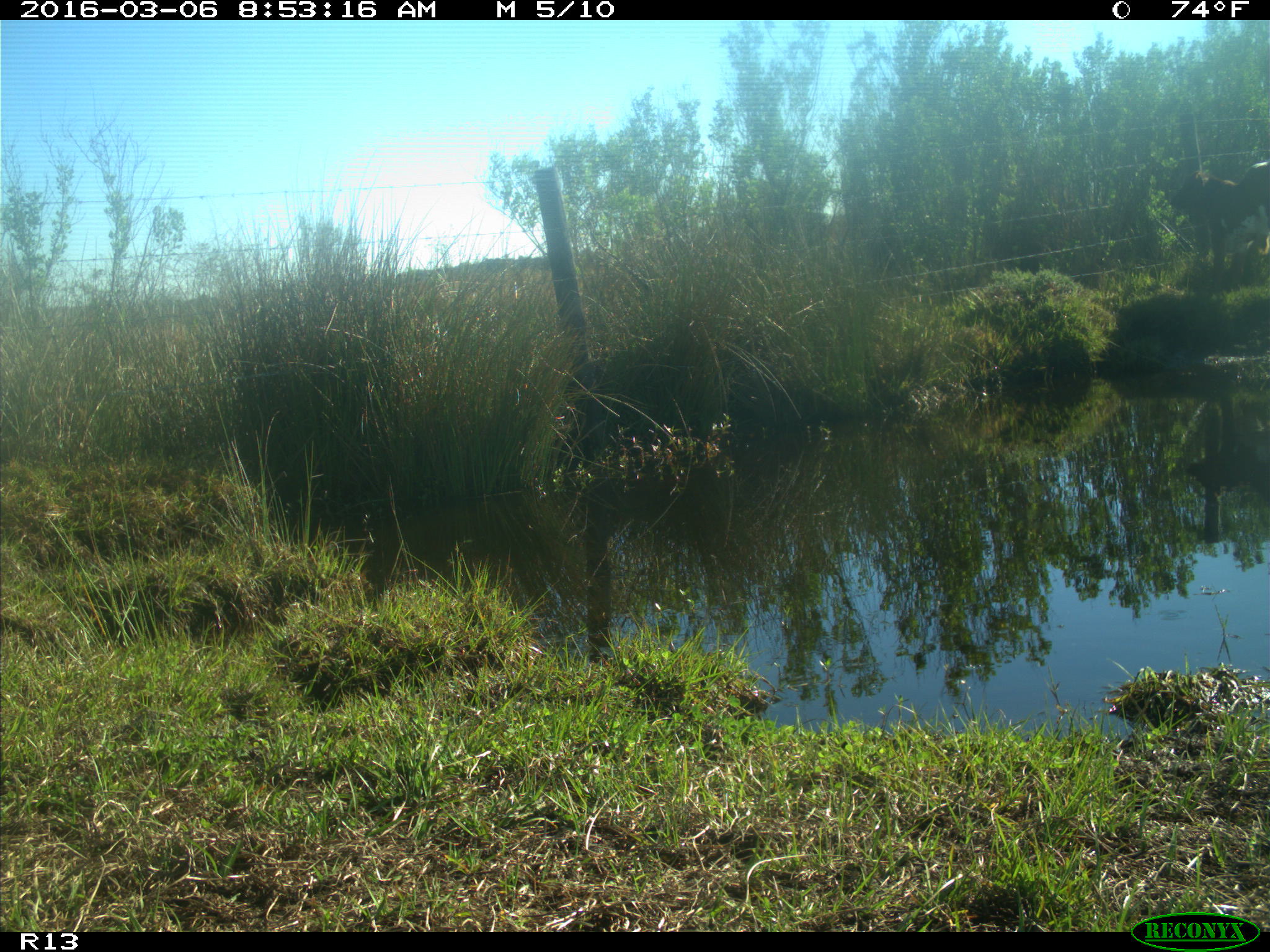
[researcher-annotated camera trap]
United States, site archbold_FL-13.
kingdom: Animalia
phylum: Chordata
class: Mammalia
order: Artiodactyla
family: Bovidae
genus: Bos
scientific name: Bos taurus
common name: domestic cow